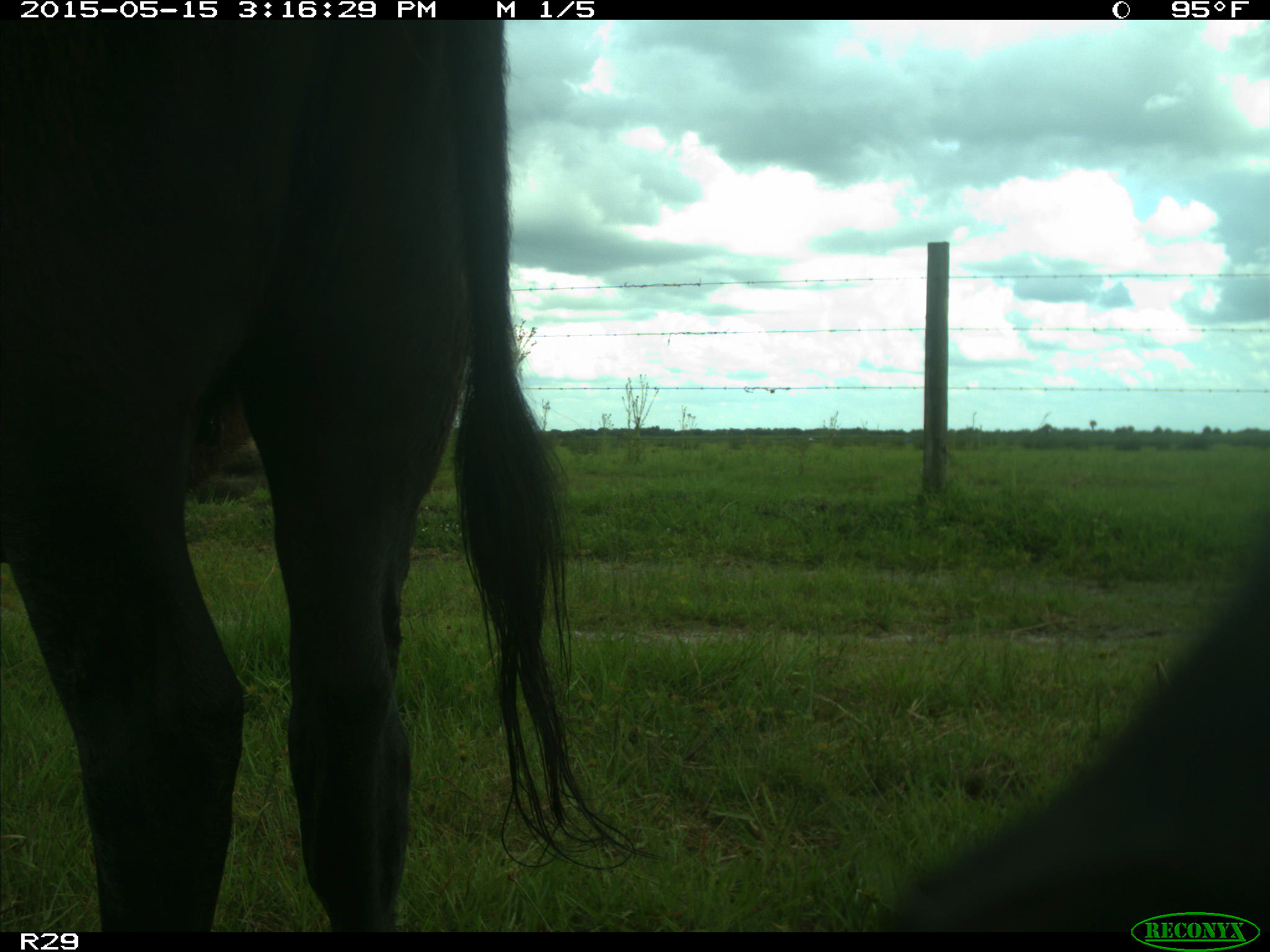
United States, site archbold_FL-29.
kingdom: Animalia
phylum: Chordata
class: Mammalia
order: Artiodactyla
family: Bovidae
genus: Bos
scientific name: Bos taurus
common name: domestic cow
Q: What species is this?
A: Bos taurus (domestic cow).